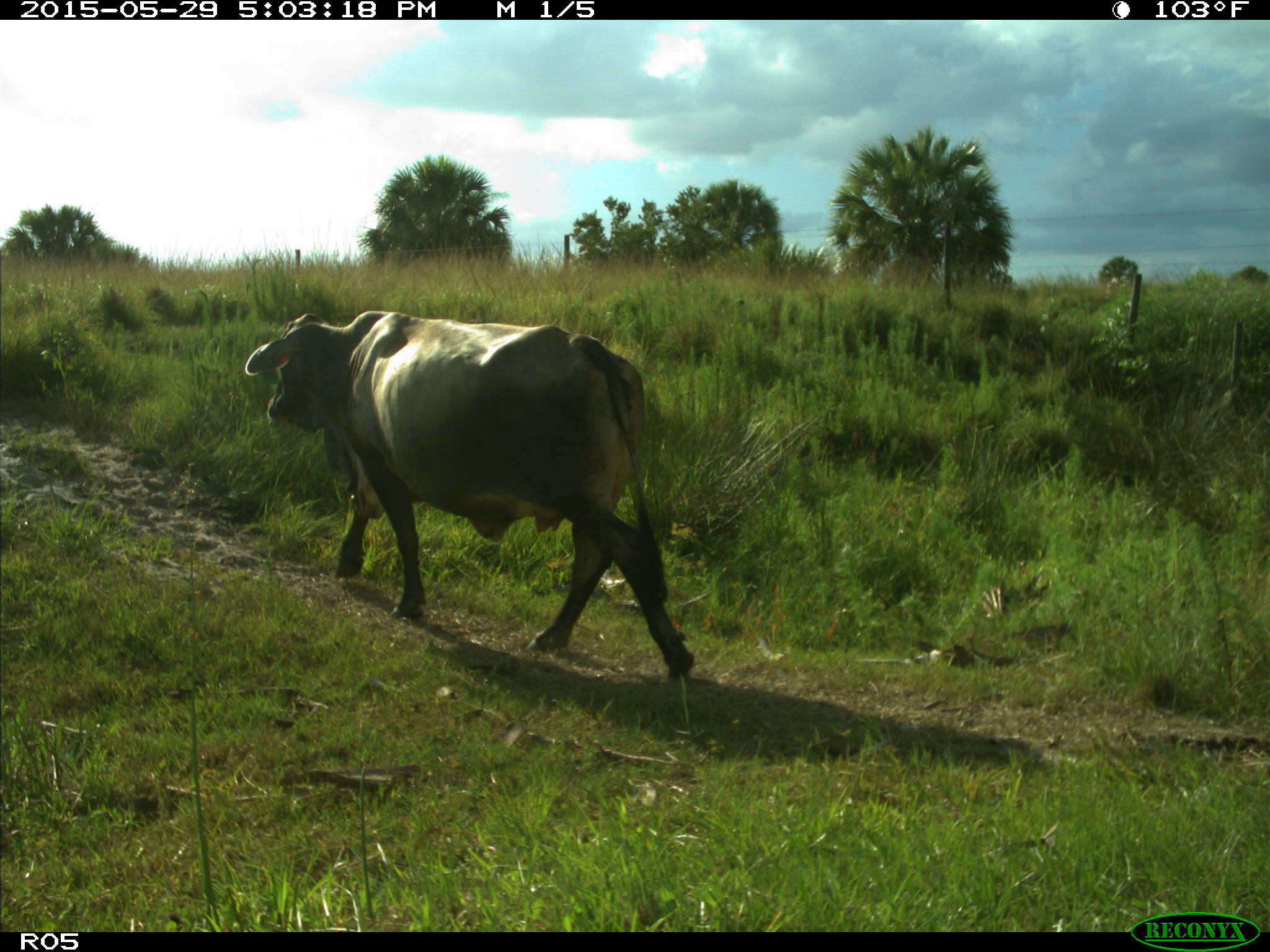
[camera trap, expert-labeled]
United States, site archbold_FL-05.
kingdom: Animalia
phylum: Chordata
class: Mammalia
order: Artiodactyla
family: Bovidae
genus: Bos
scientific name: Bos taurus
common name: domestic cow